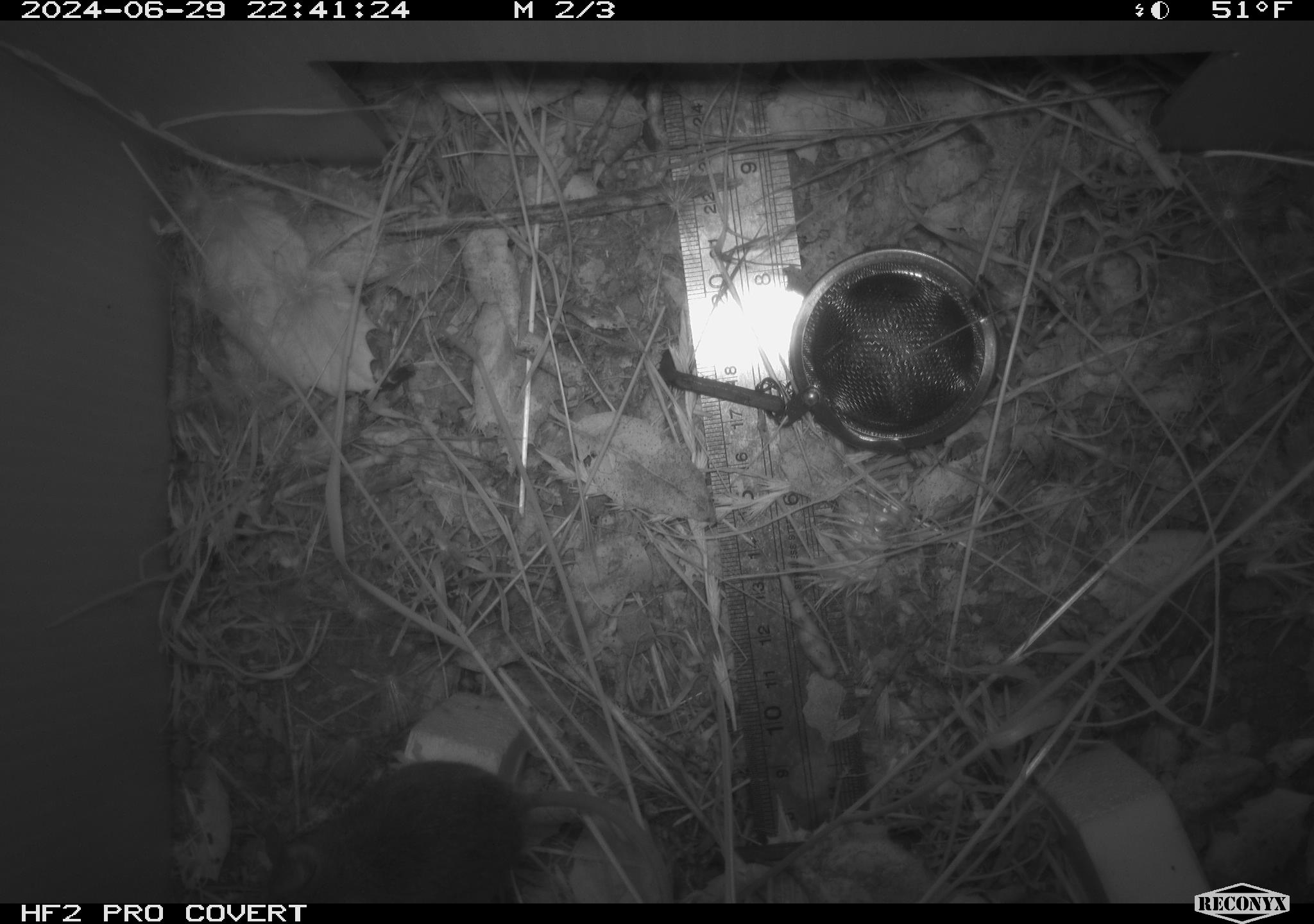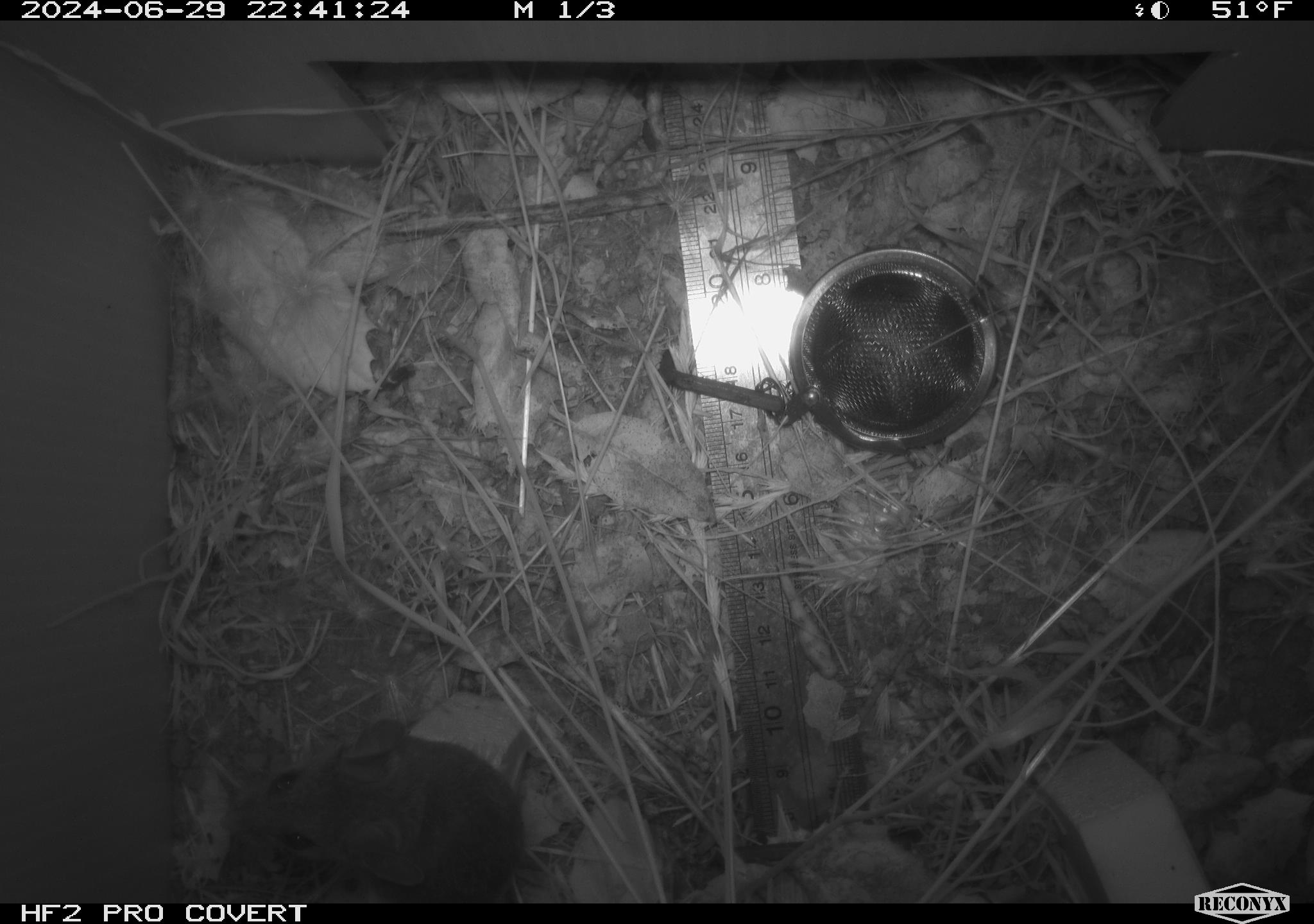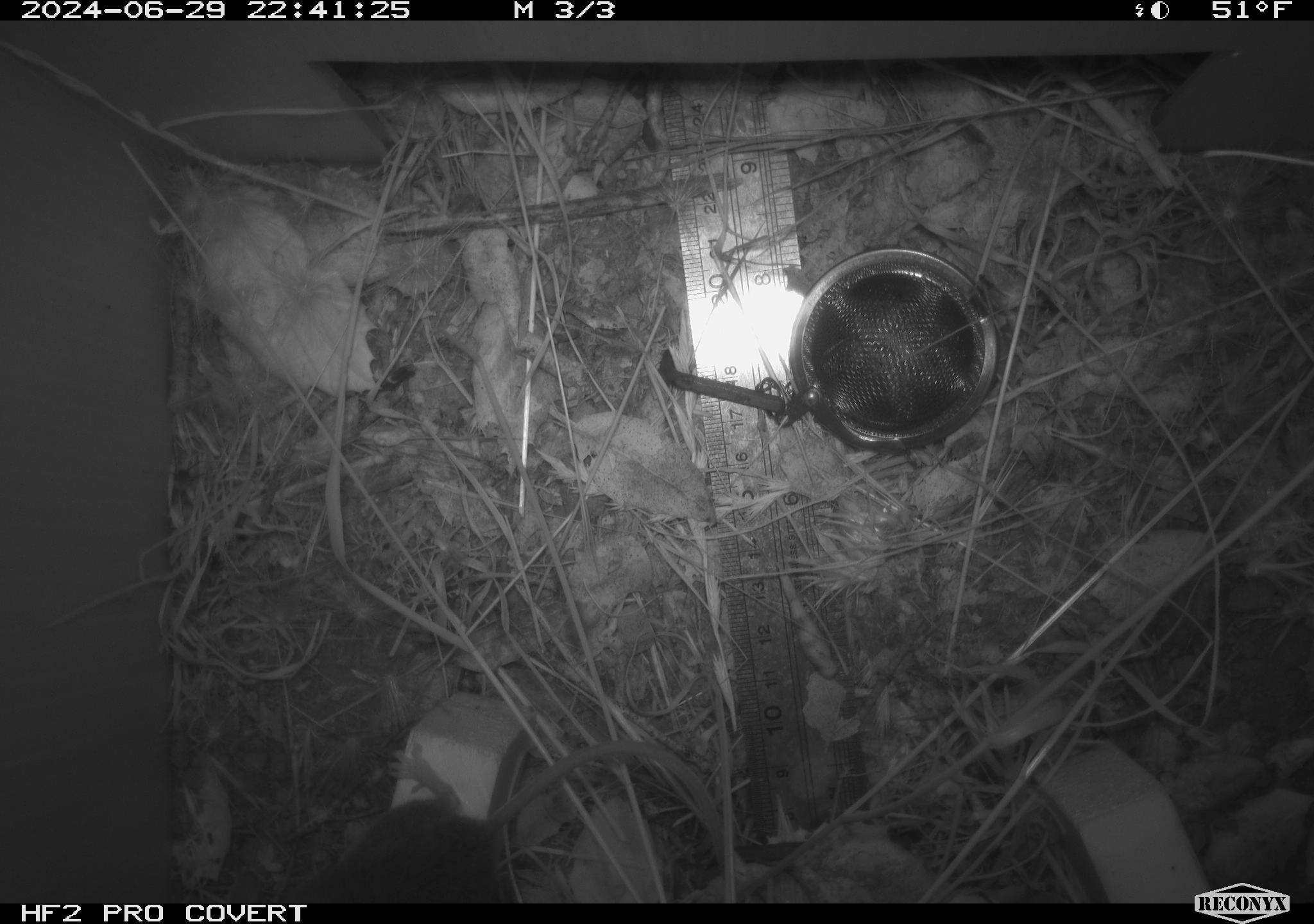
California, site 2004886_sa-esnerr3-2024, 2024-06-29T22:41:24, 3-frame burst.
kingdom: Animalia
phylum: Chordata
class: Mammalia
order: Rodentia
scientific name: Rodentia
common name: rodent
Rodent (Rodentia).